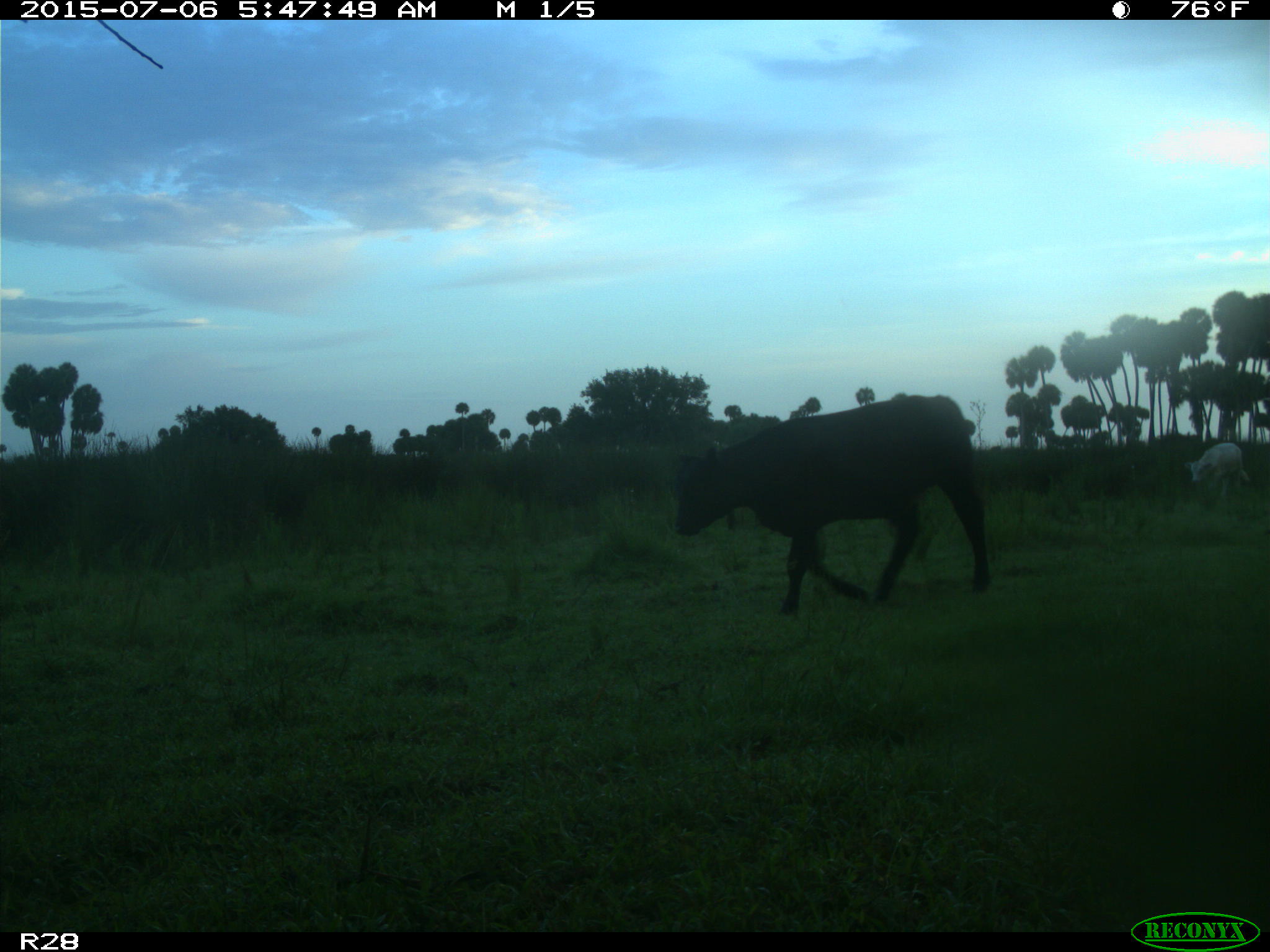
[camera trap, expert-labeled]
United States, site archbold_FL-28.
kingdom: Animalia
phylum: Chordata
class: Mammalia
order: Artiodactyla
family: Bovidae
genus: Bos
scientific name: Bos taurus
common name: domestic cow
Bos taurus (domestic cow).